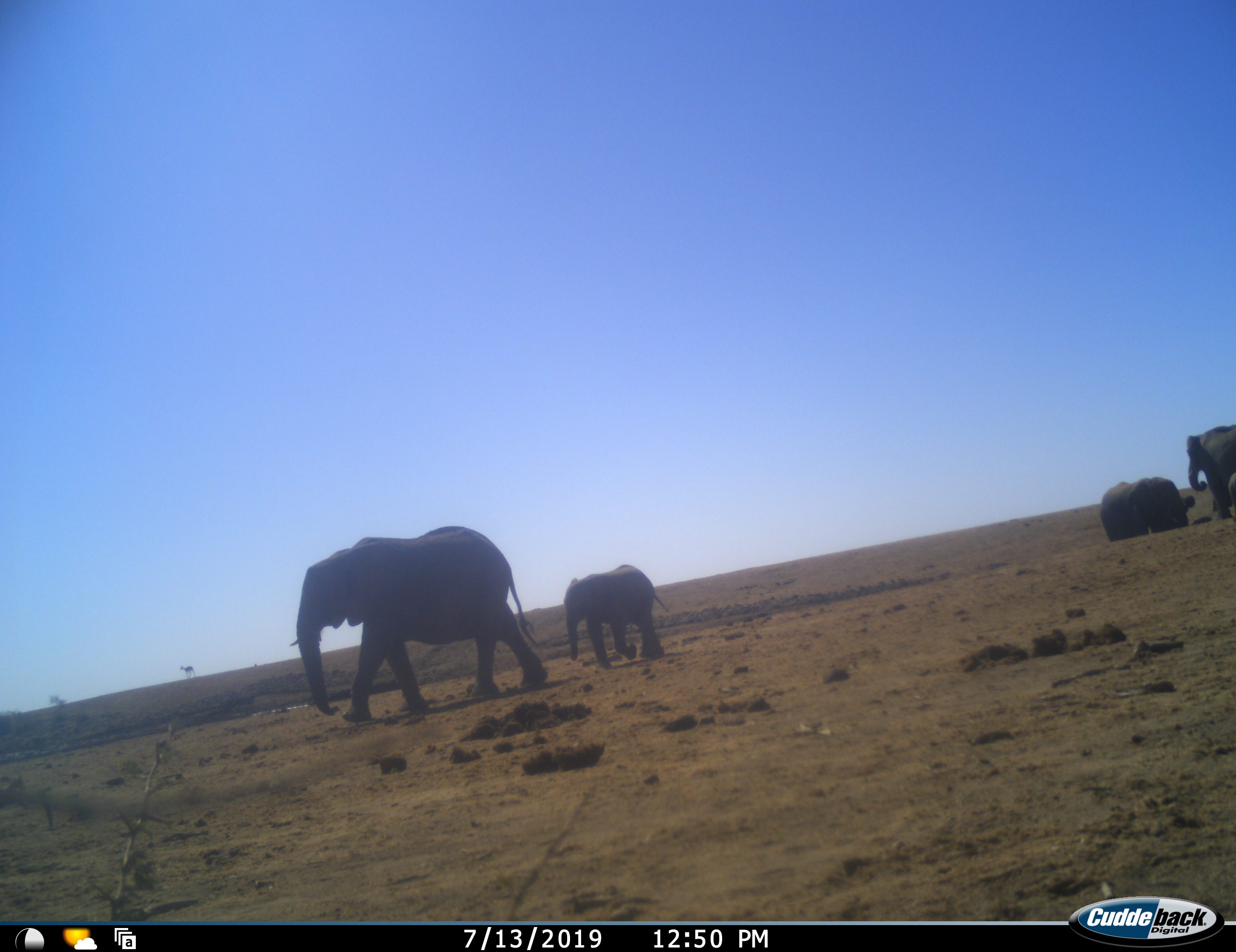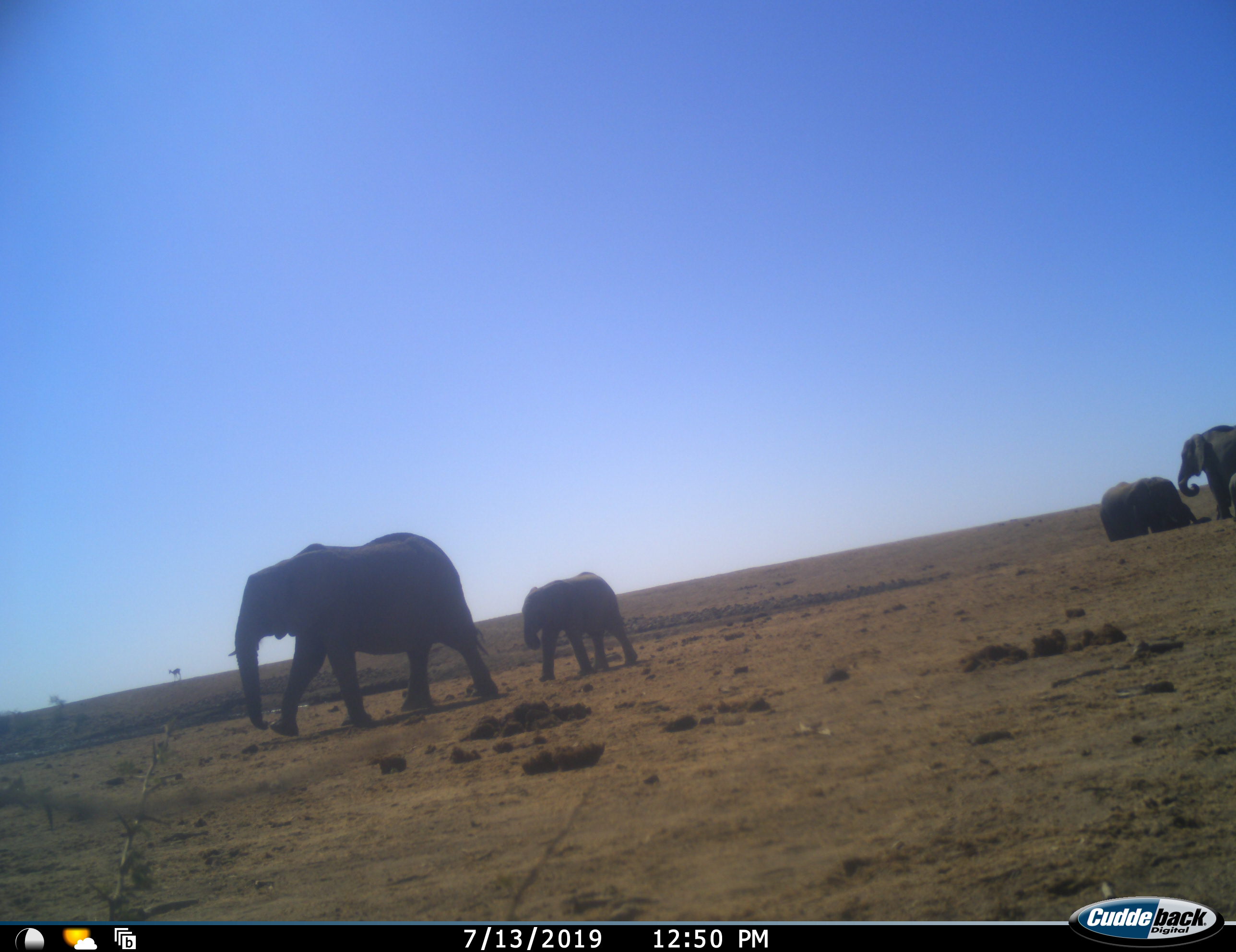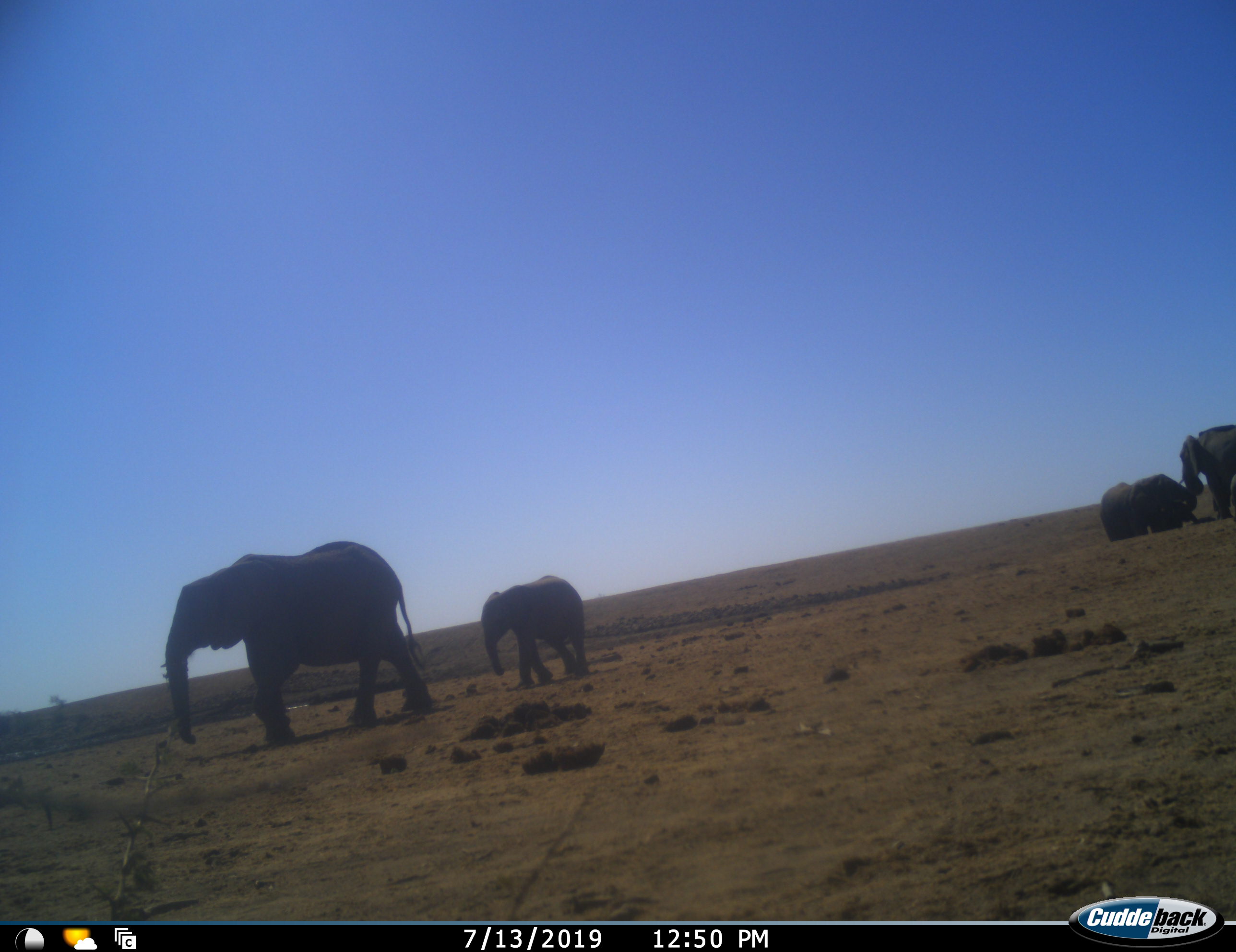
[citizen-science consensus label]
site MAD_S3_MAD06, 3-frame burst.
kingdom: Animalia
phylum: Chordata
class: Mammalia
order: Proboscidea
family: Elephantidae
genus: Loxodonta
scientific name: Loxodonta africana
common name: african bush elephant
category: elephant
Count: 4.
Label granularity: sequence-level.